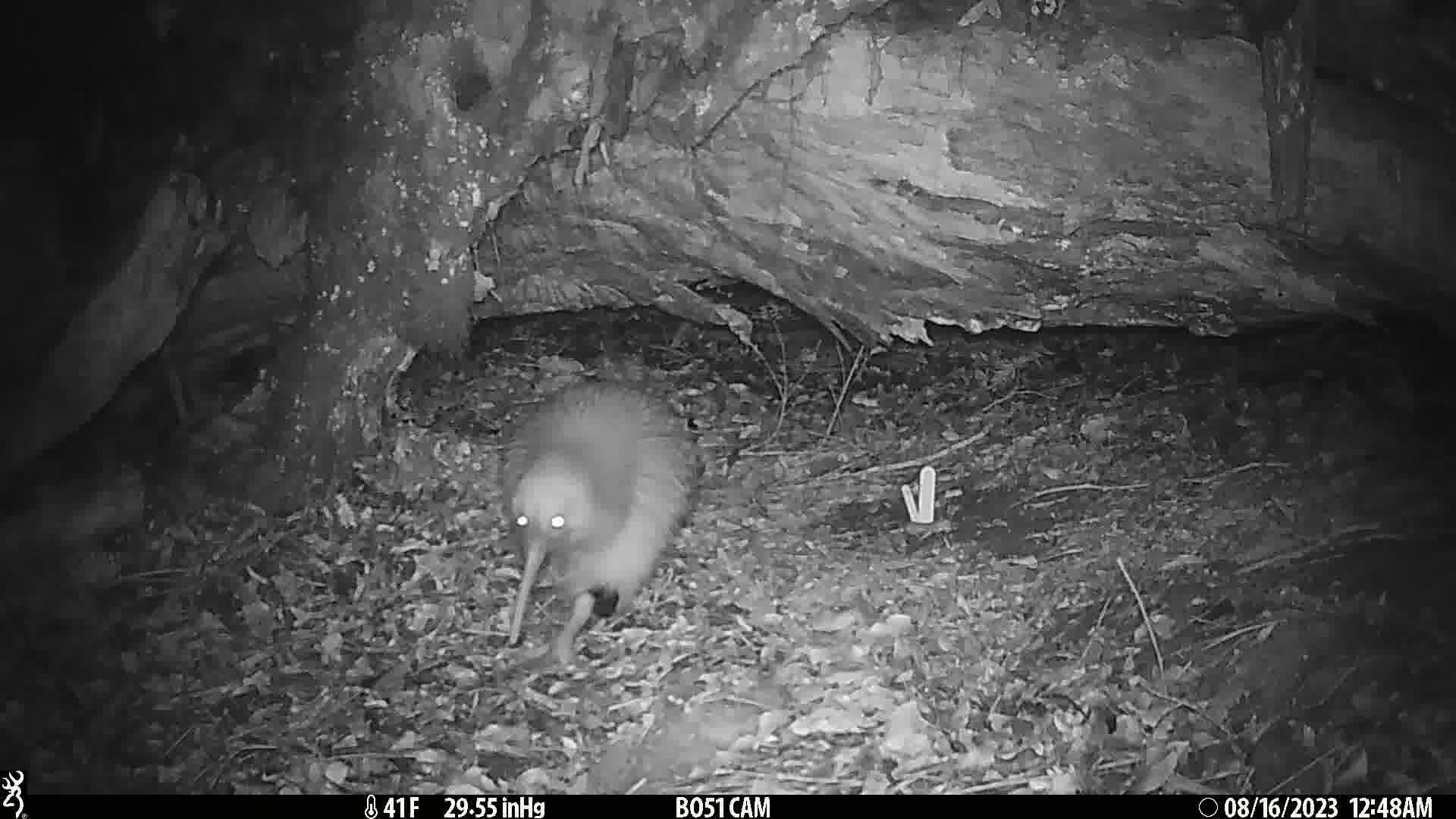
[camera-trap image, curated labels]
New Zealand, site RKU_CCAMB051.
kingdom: Animalia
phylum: Chordata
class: Aves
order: Apterygiformes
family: Apterygidae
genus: Apteryx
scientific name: Apteryx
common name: kiwi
Kiwi (Apteryx).